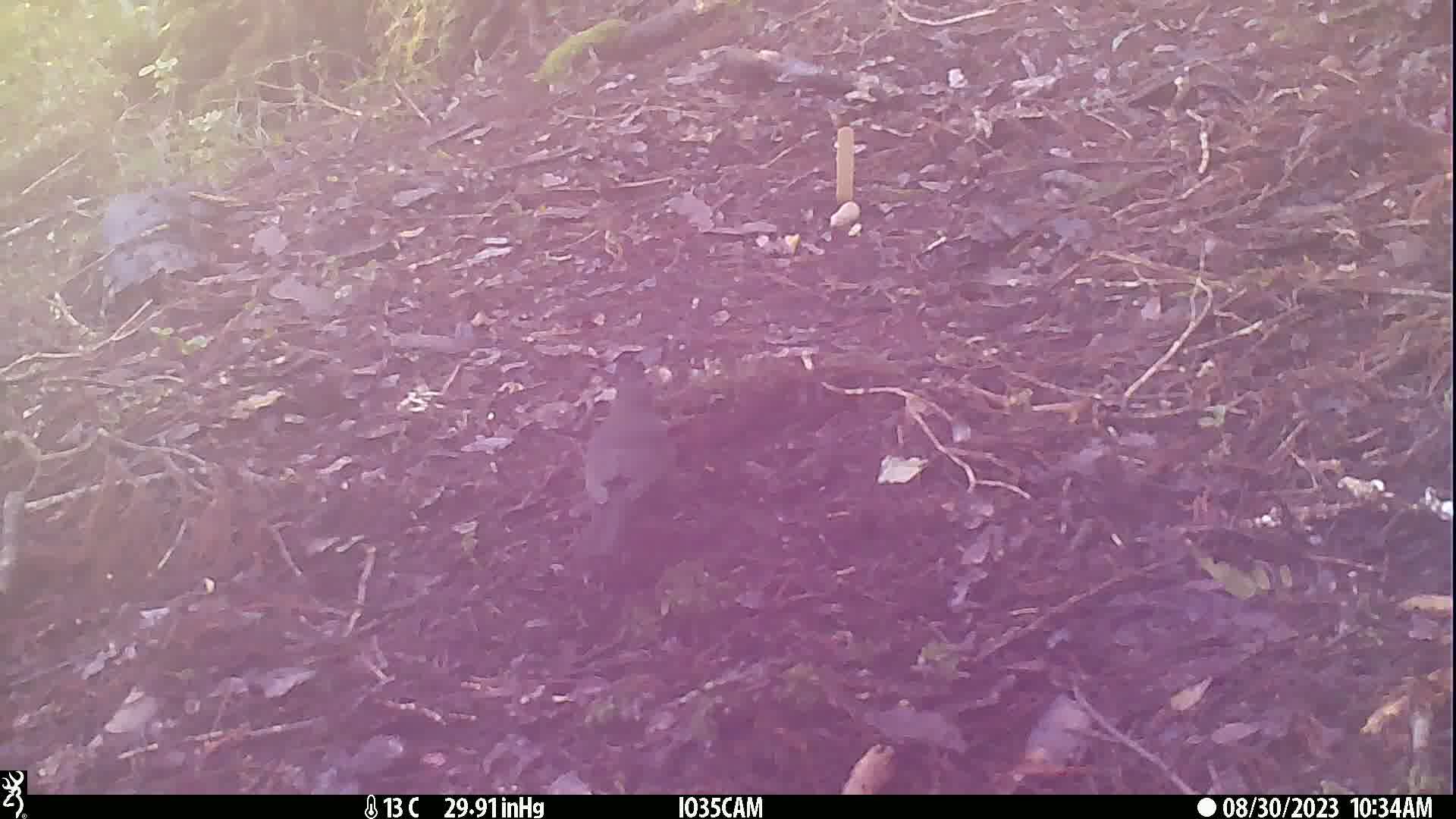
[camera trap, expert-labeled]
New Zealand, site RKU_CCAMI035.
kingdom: Animalia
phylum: Chordata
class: Aves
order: Passeriformes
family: Turdidae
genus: Turdus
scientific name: Turdus merula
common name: eurasian blackbird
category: blackbird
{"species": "blackbird (eurasian blackbird) (Turdus merula)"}